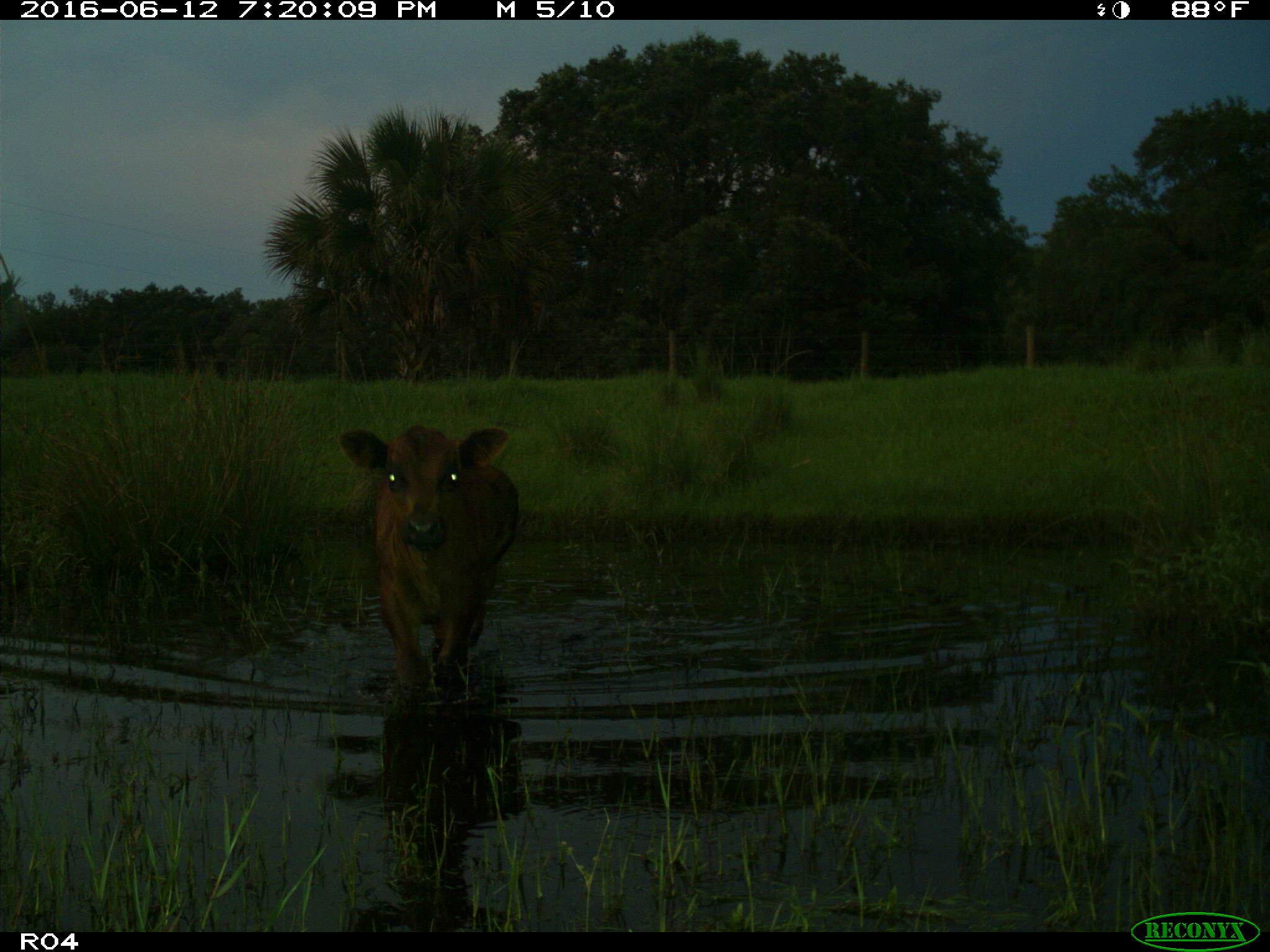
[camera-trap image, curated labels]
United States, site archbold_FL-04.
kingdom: Animalia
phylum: Chordata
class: Mammalia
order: Artiodactyla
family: Bovidae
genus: Bos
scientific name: Bos taurus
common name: domestic cow